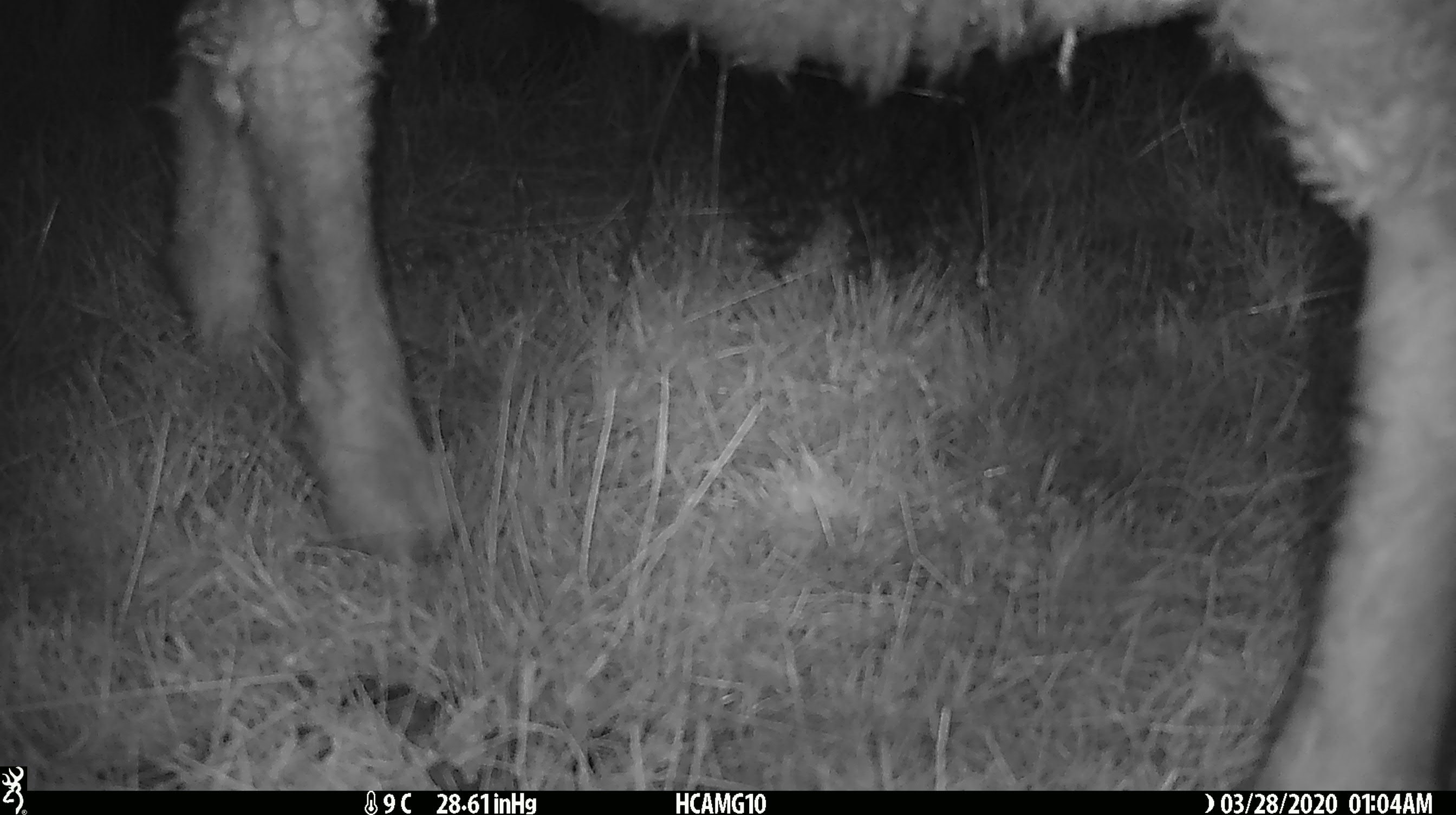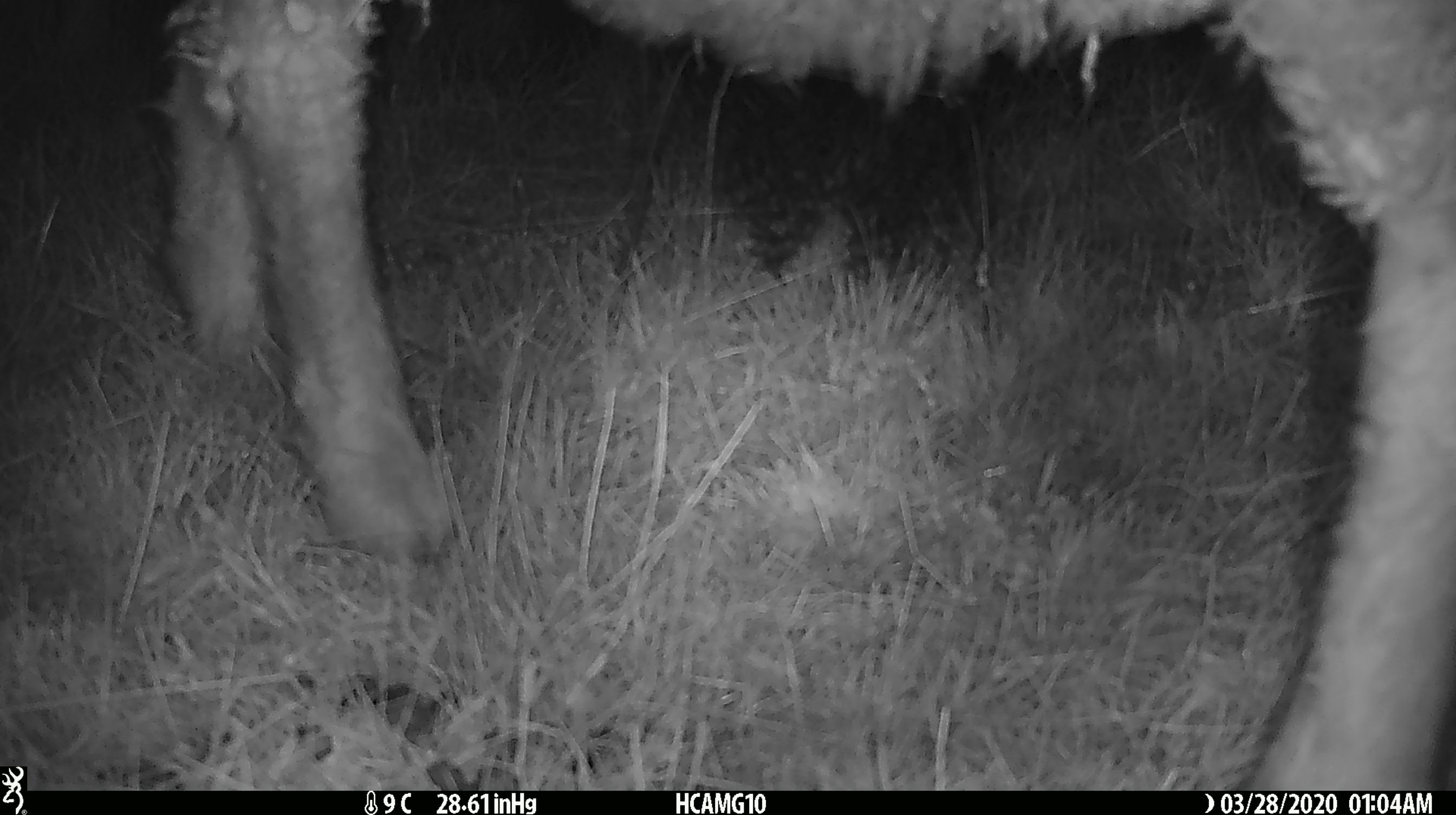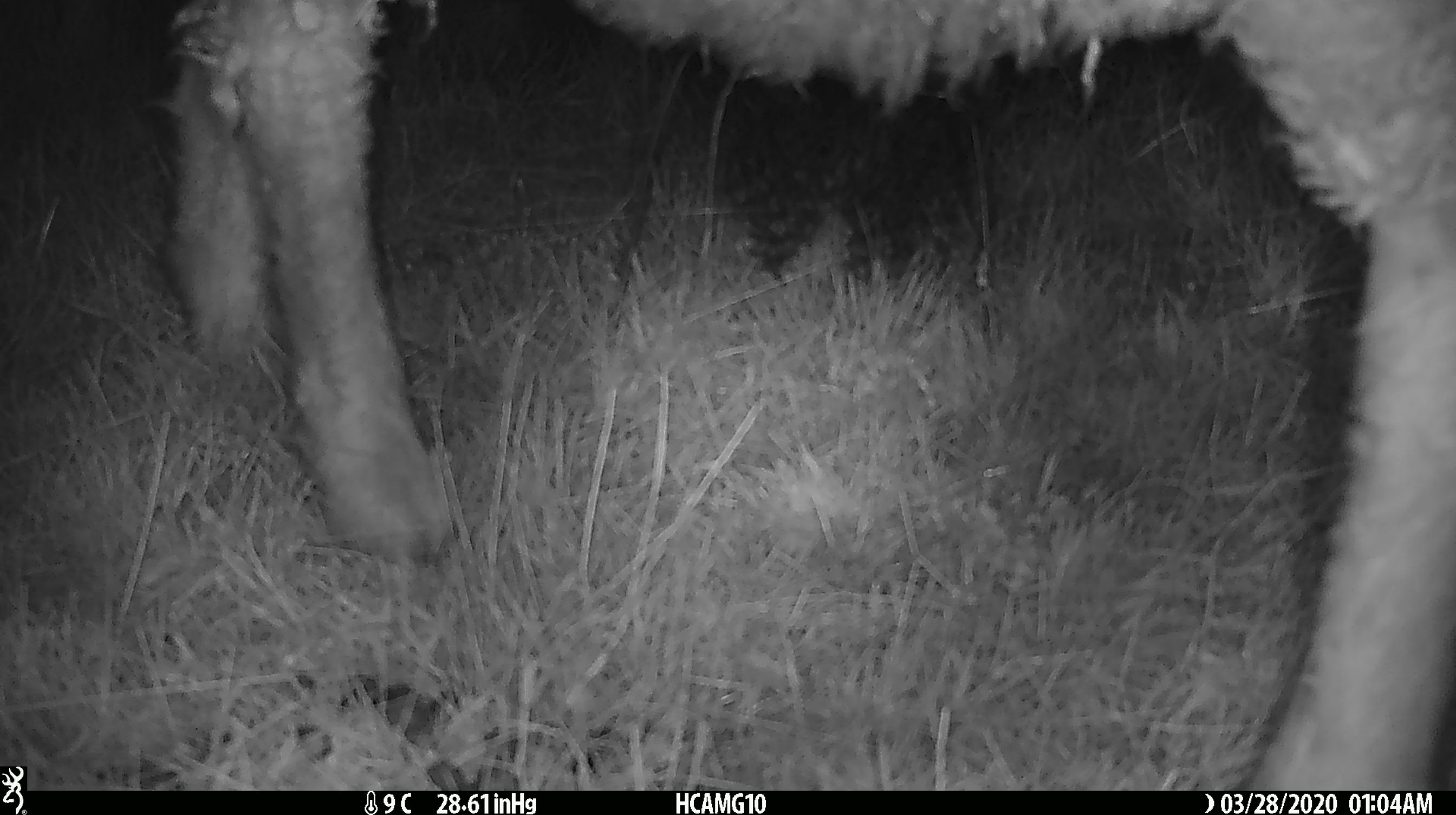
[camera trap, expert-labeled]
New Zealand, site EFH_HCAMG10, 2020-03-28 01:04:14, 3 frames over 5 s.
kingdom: Animalia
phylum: Chordata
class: Mammalia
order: Artiodactyla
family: Bovidae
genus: Ovis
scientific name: Ovis aries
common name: domestic sheep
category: sheep